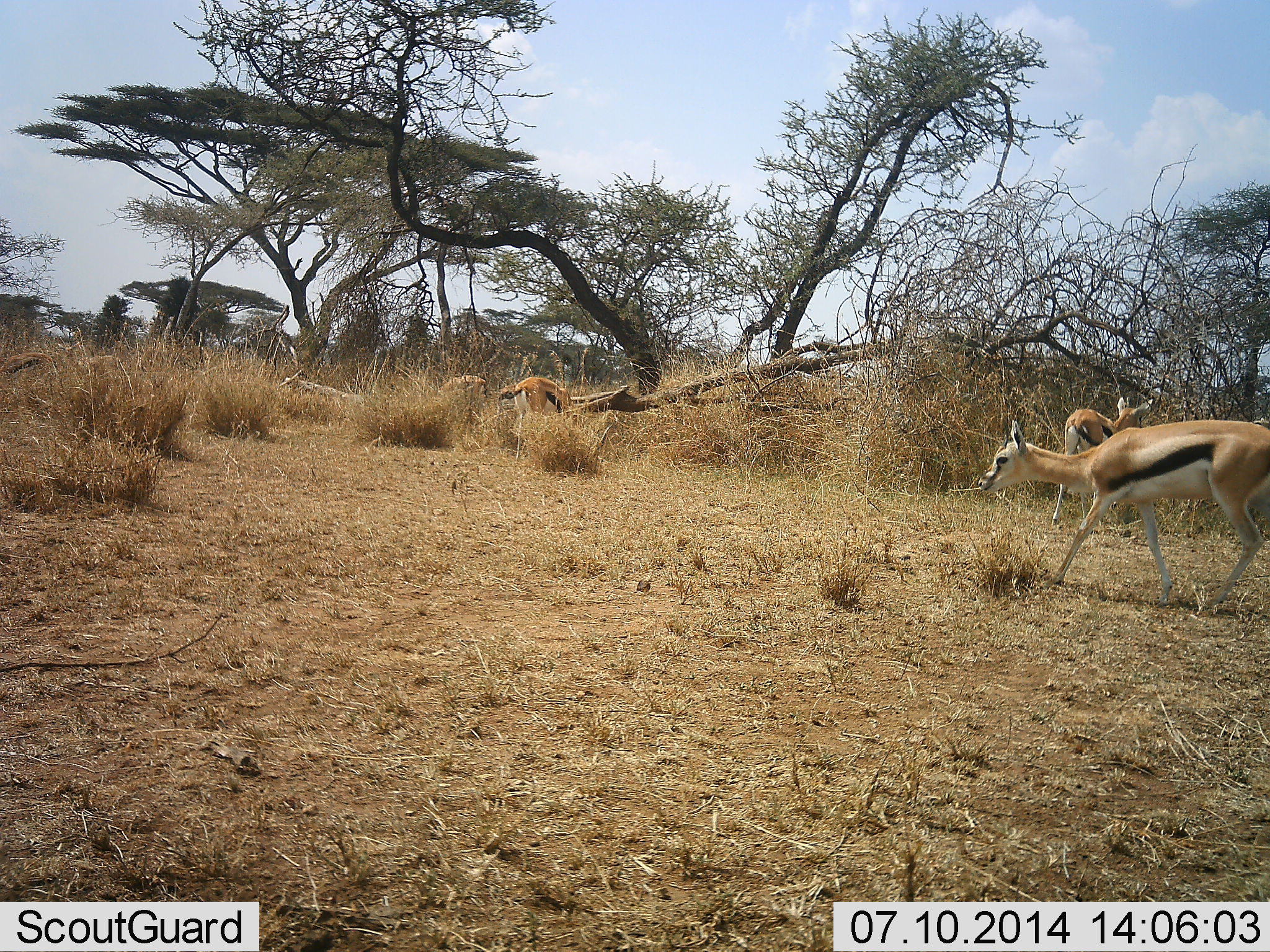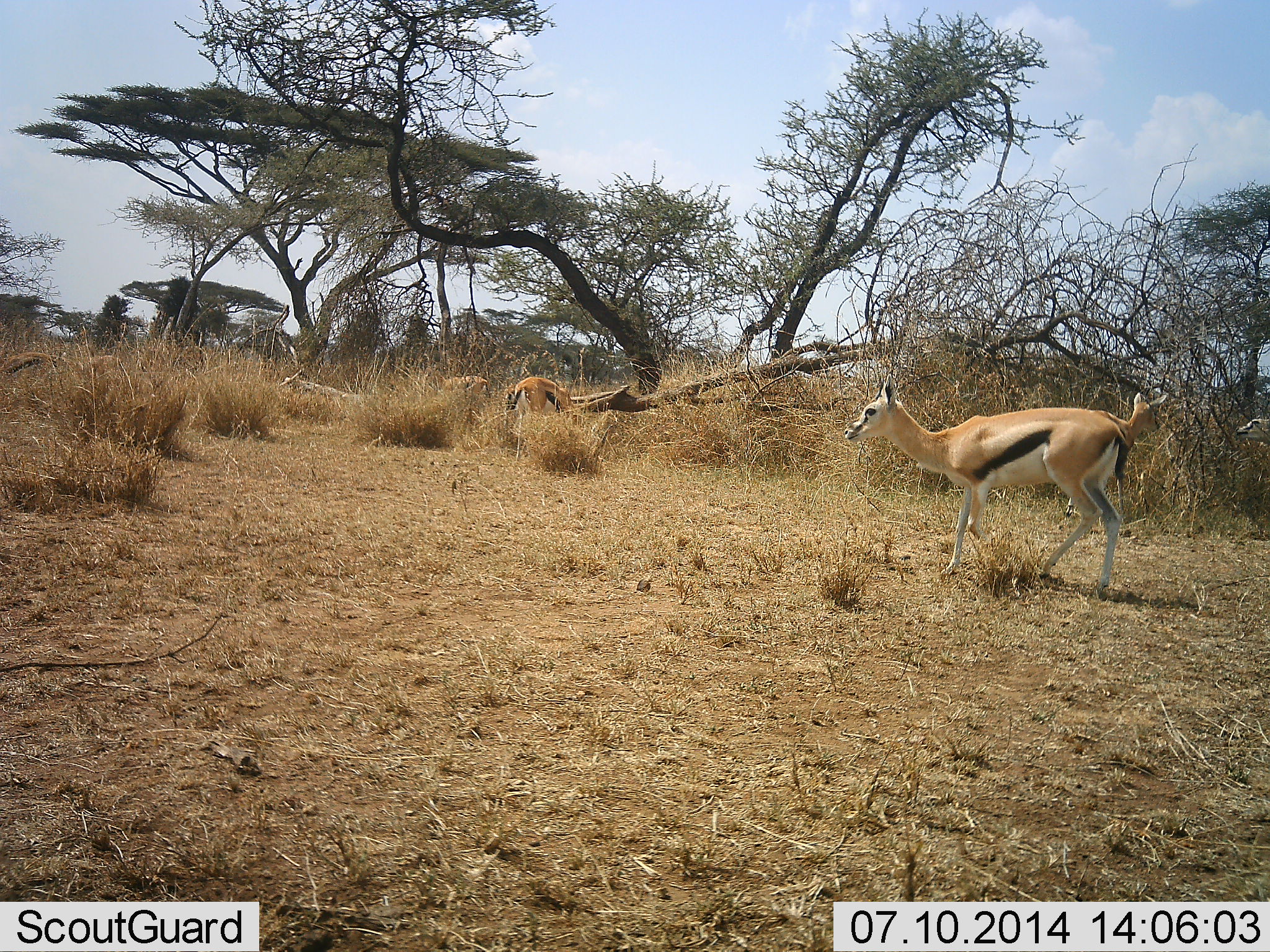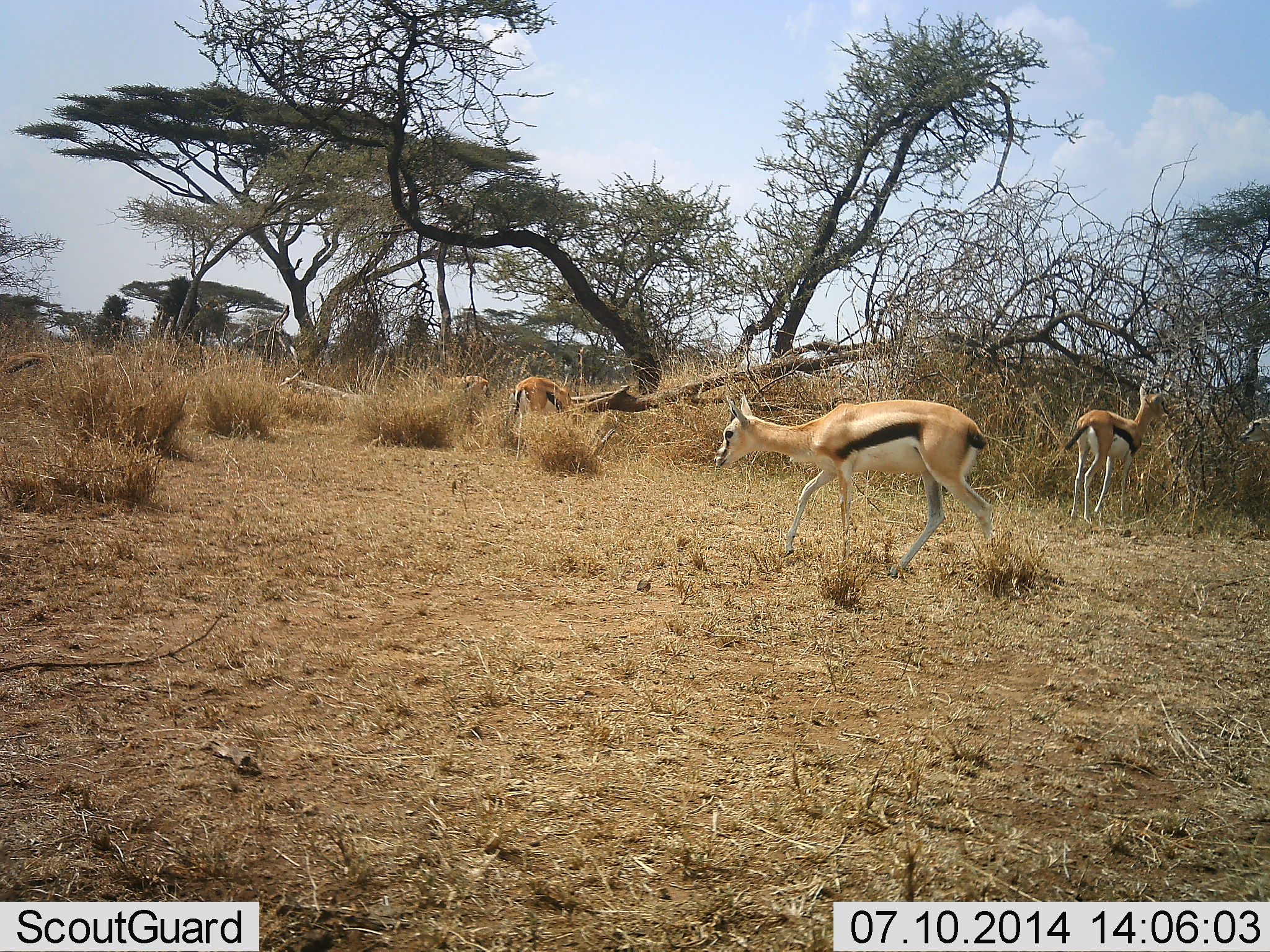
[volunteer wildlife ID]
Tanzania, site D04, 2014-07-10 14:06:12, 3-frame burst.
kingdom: Animalia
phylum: Chordata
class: Mammalia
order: Artiodactyla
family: Bovidae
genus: Eudorcas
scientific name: Eudorcas thomsonii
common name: thomson's gazelle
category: gazellethomsons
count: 4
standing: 70%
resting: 10%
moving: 90%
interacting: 0%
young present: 0%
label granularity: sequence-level